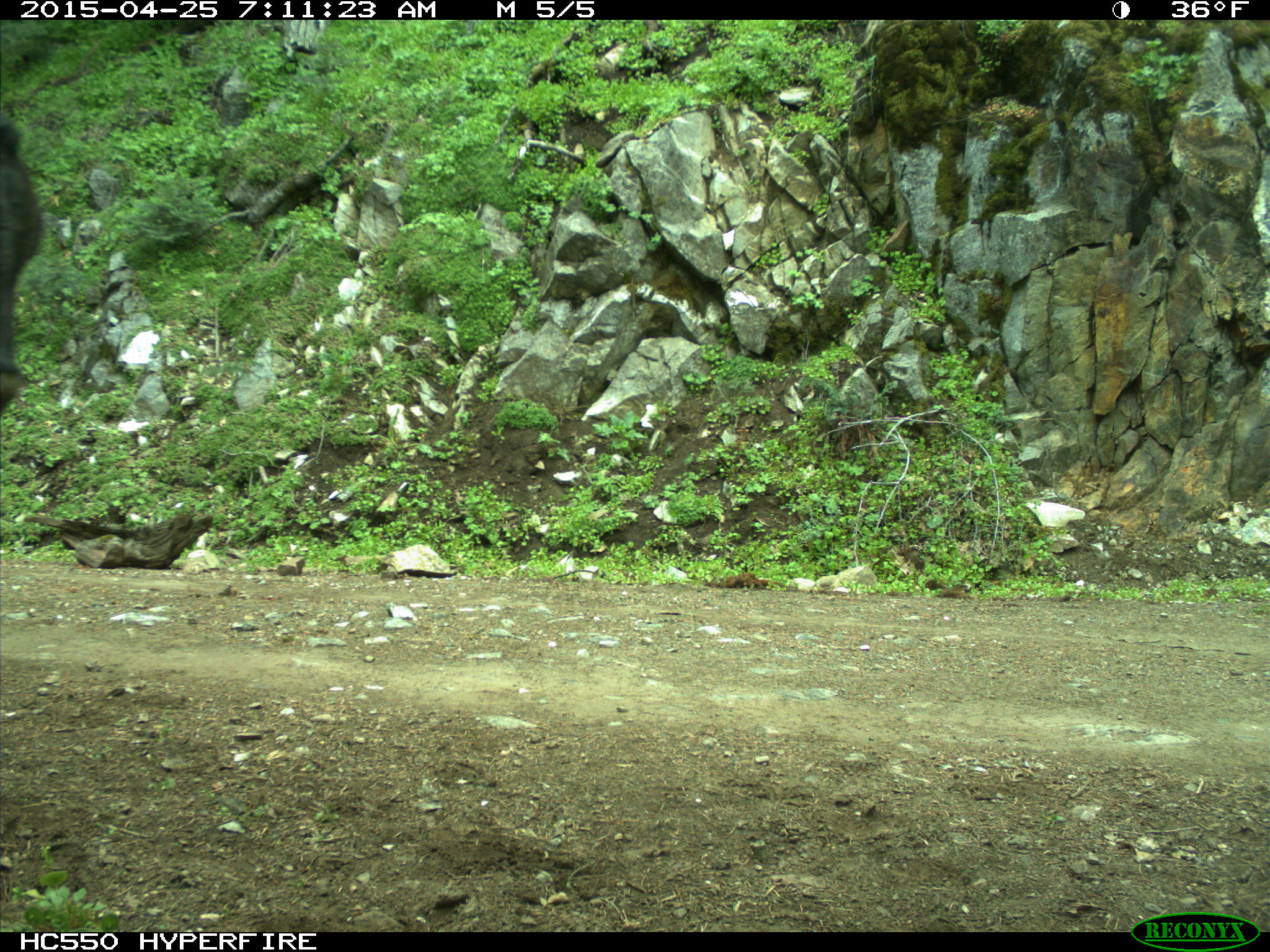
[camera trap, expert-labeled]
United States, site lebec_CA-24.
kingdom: Animalia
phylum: Chordata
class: Mammalia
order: Artiodactyla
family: Bovidae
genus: Bos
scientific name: Bos taurus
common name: domestic cow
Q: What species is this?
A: Bos taurus (domestic cow).